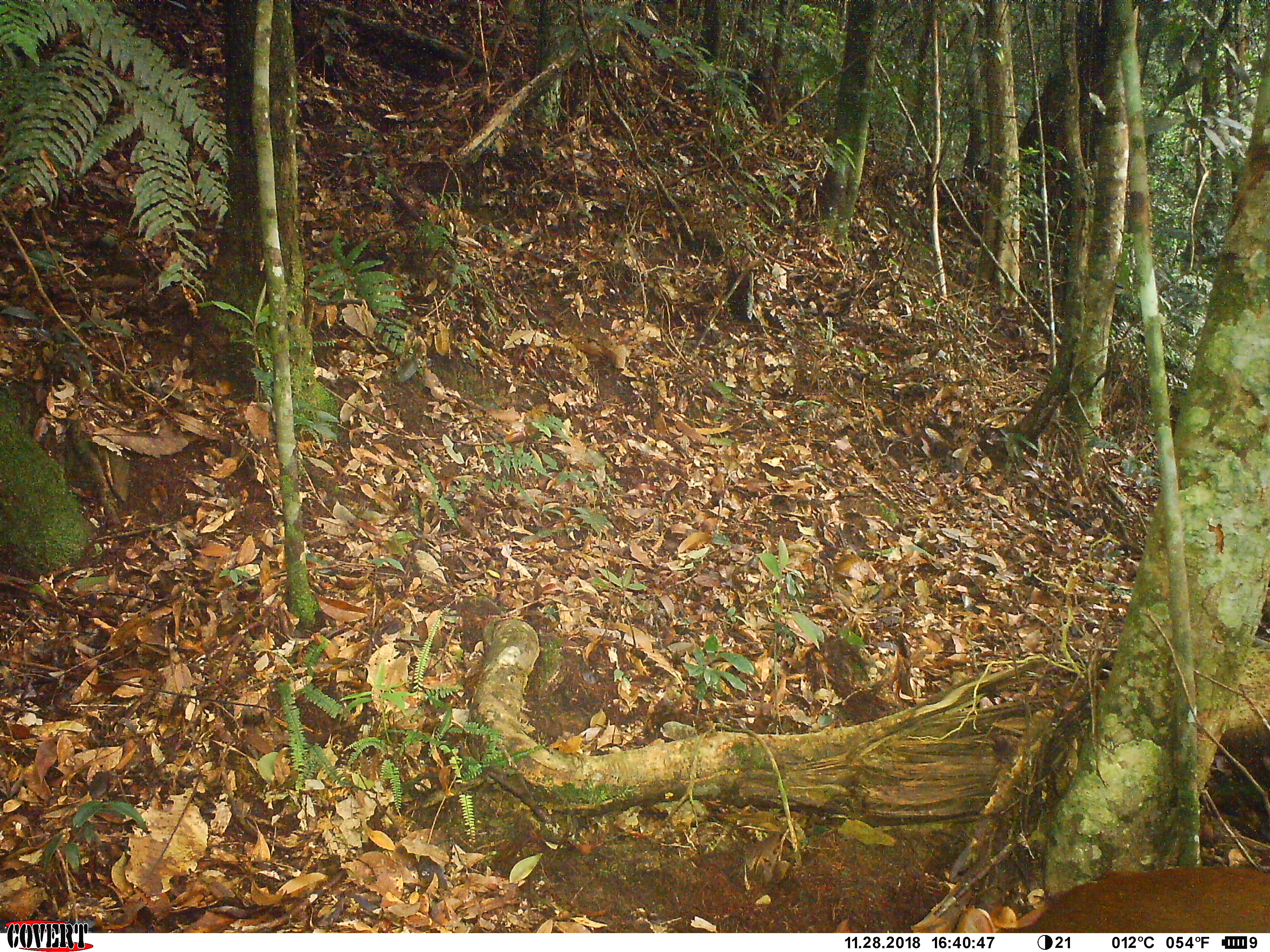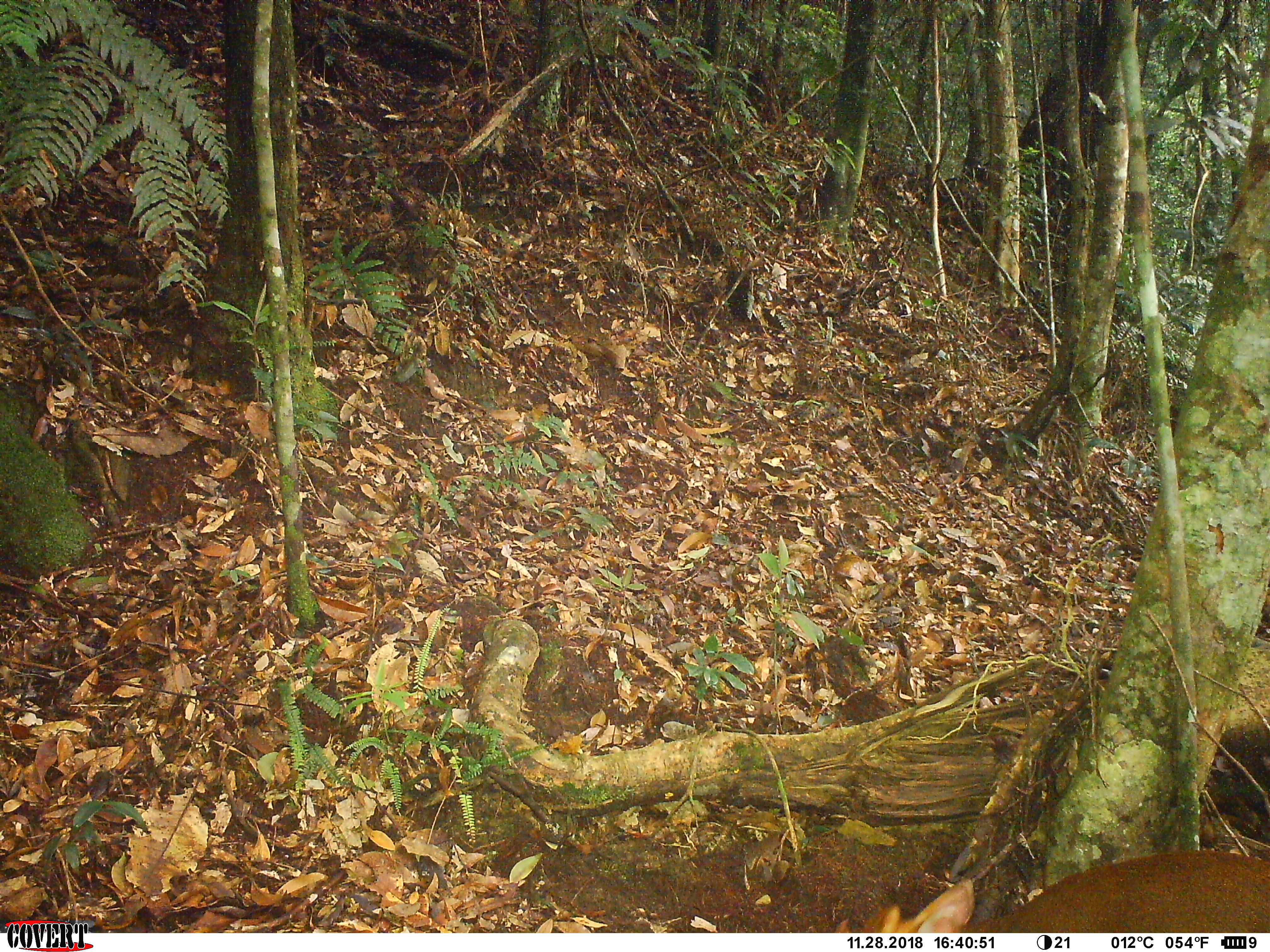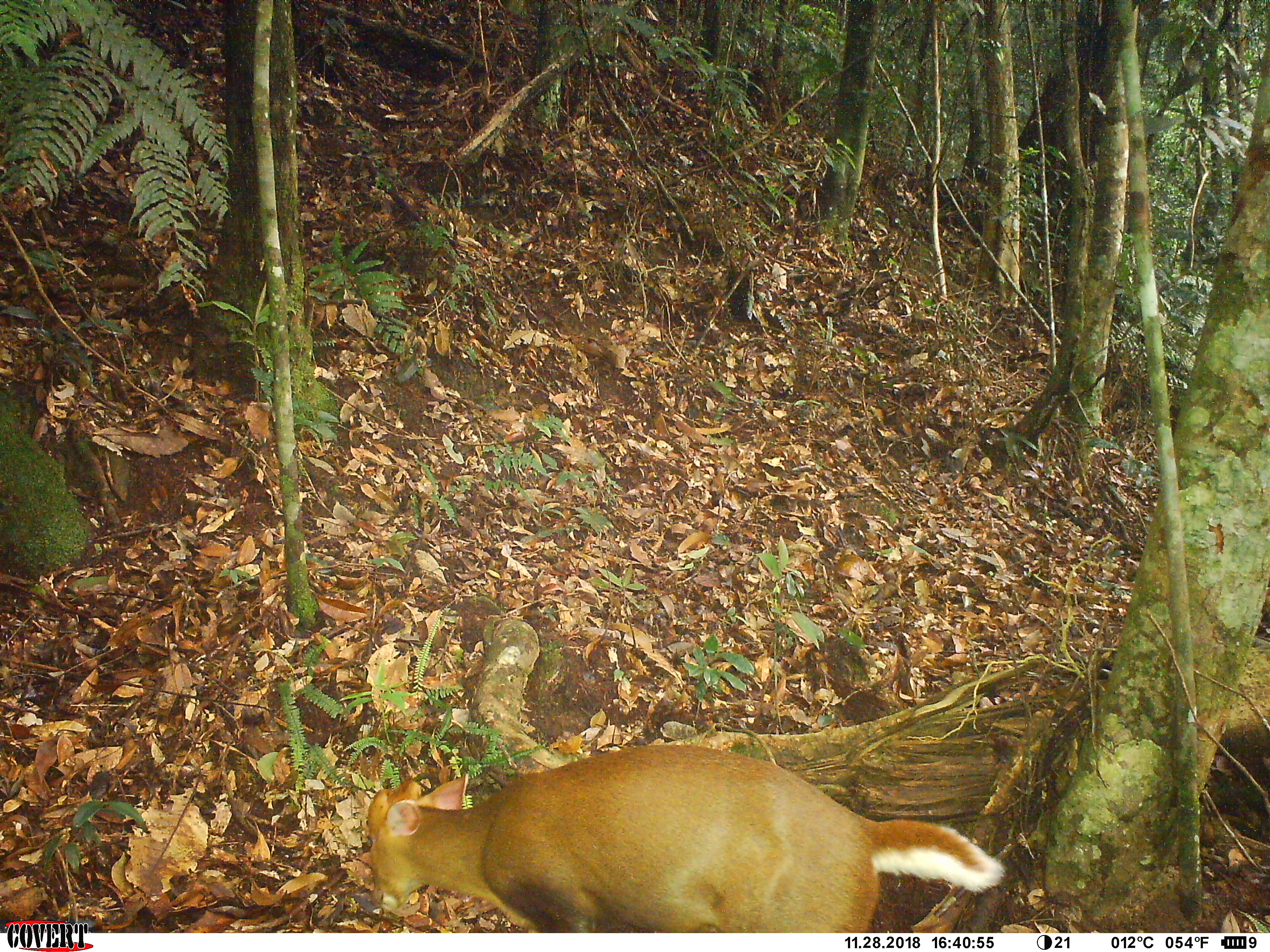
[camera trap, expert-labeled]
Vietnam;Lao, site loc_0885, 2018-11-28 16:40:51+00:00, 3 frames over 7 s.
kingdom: Animalia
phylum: Chordata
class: Mammalia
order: Artiodactyla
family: Cervidae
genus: Muntiacus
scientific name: Muntiacus rooseveltorum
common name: roosevelt's muntjac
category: roosevelts muntjac group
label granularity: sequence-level